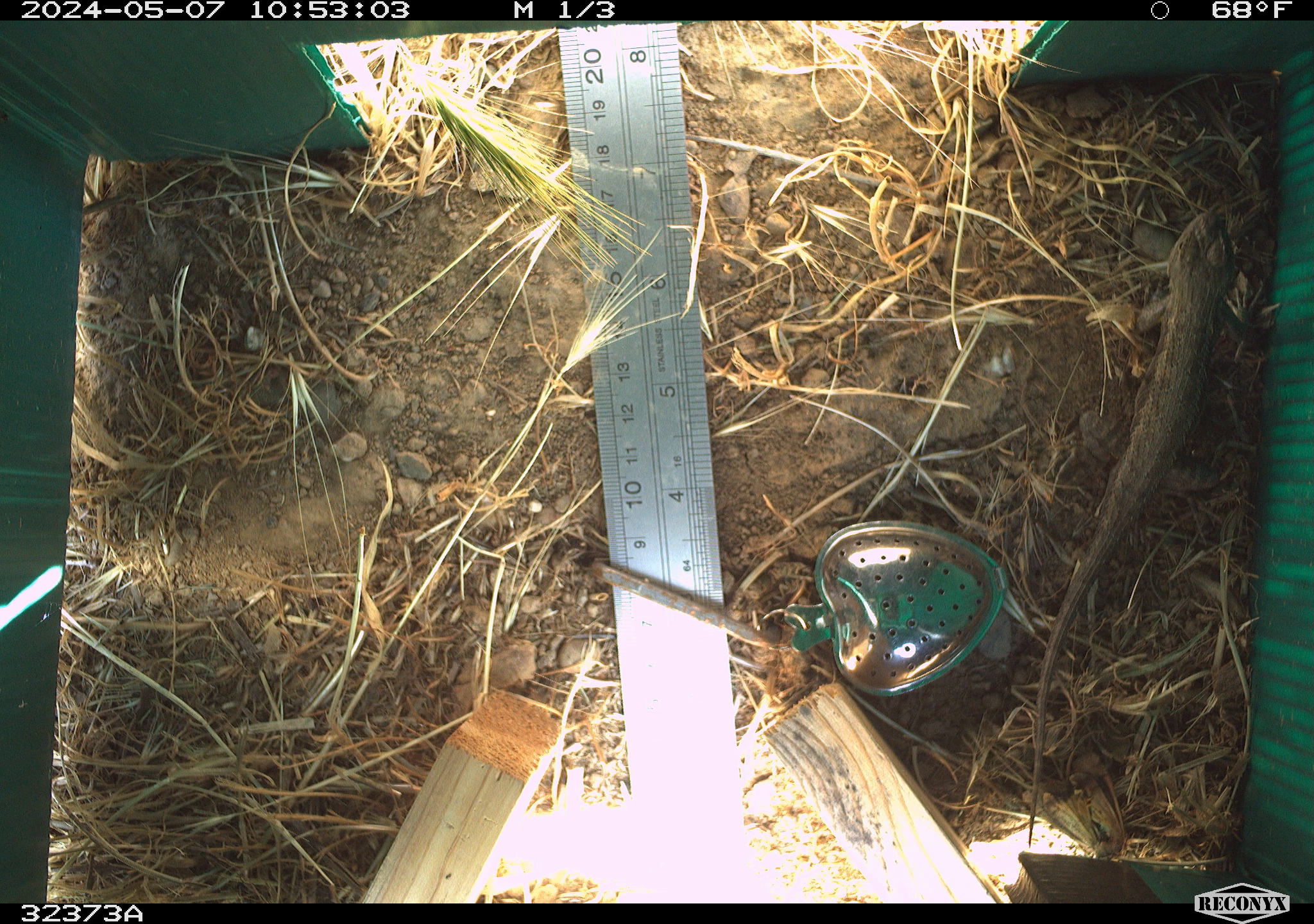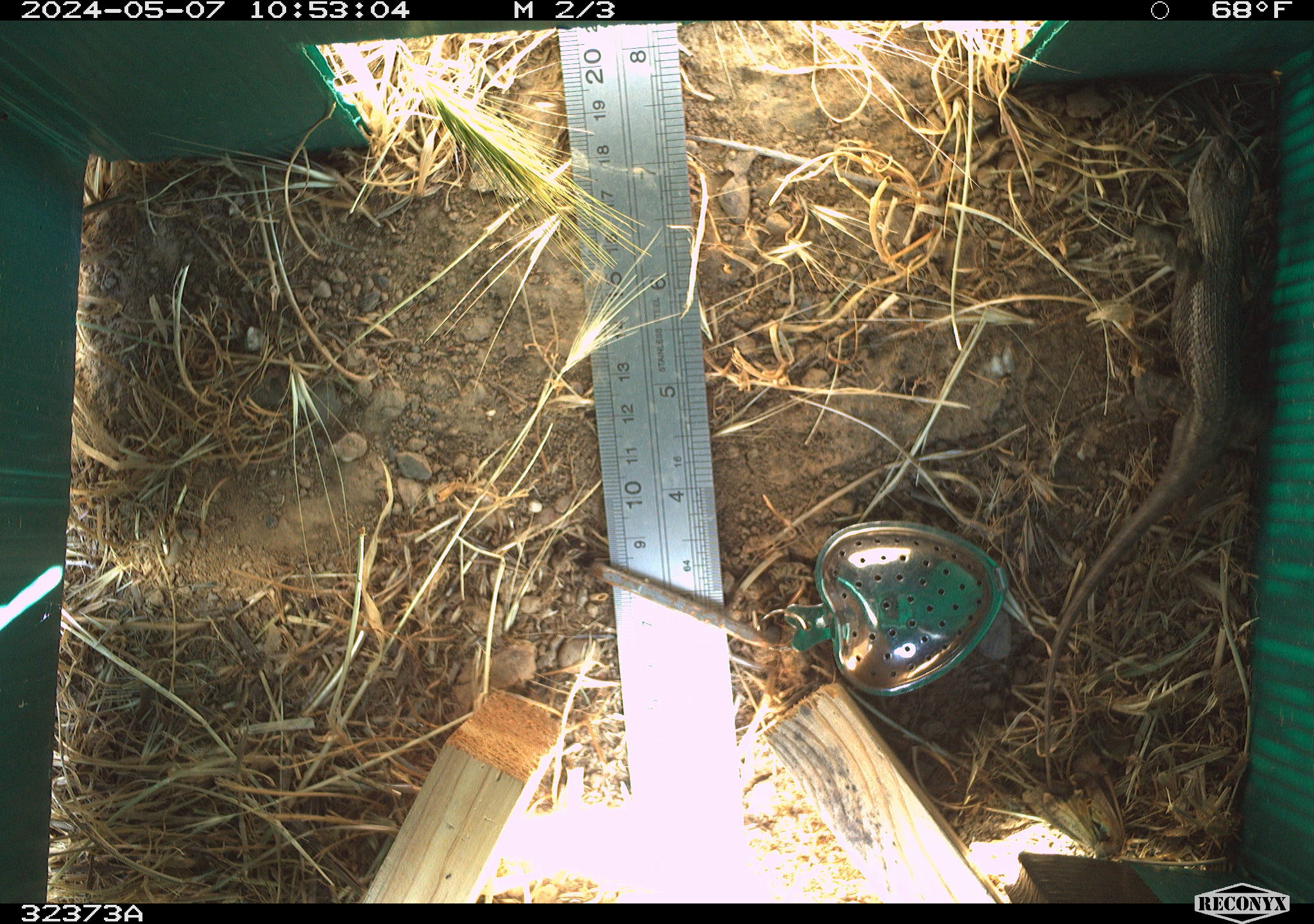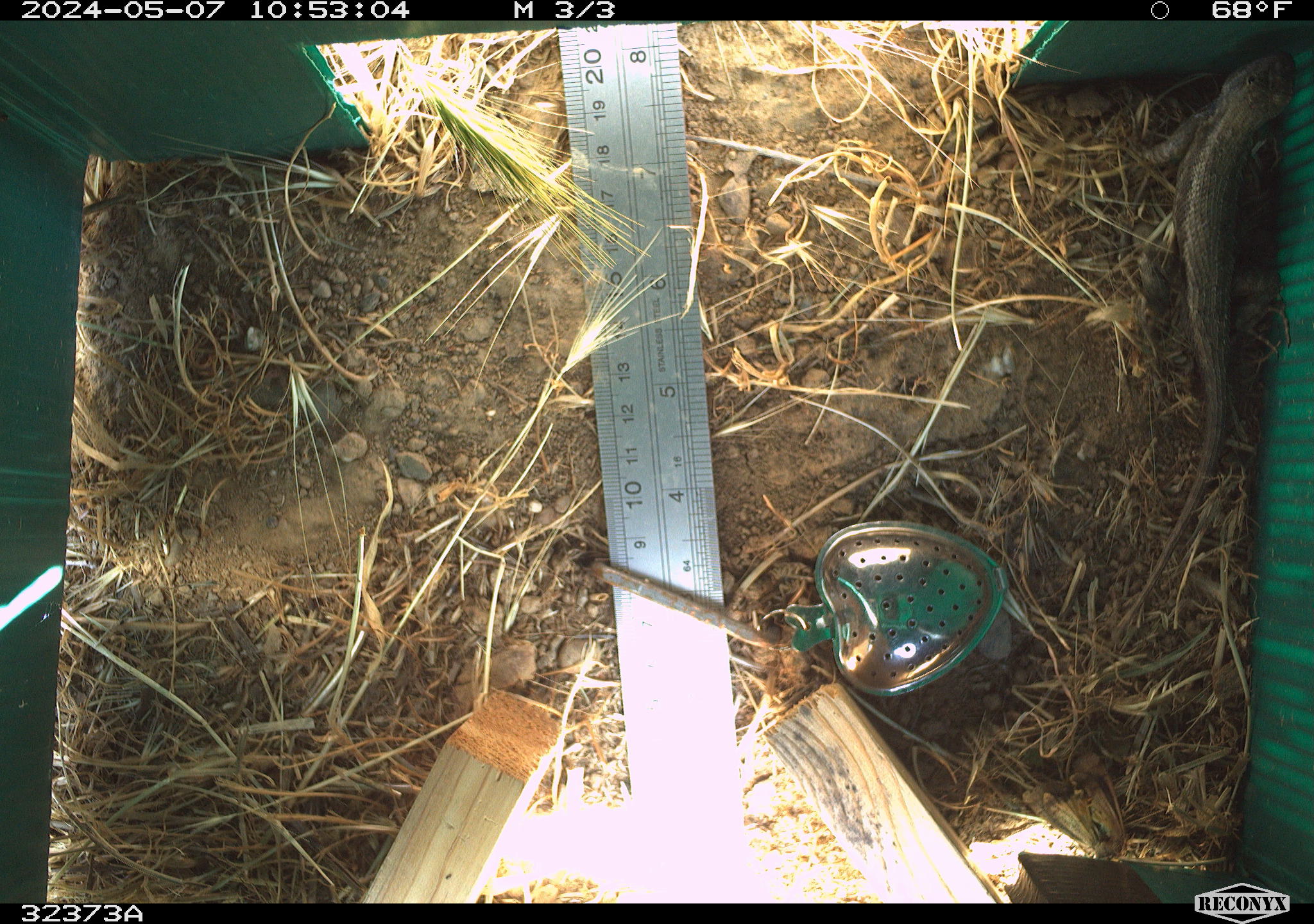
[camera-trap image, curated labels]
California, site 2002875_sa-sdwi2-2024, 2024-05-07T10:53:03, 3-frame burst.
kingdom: Animalia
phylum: Chordata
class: Reptilia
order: Squamata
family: Phrynosomatidae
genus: Sceloporus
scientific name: Sceloporus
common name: spiny lizards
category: sceloporus species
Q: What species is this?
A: Sceloporus species (spiny lizards) (Sceloporus).